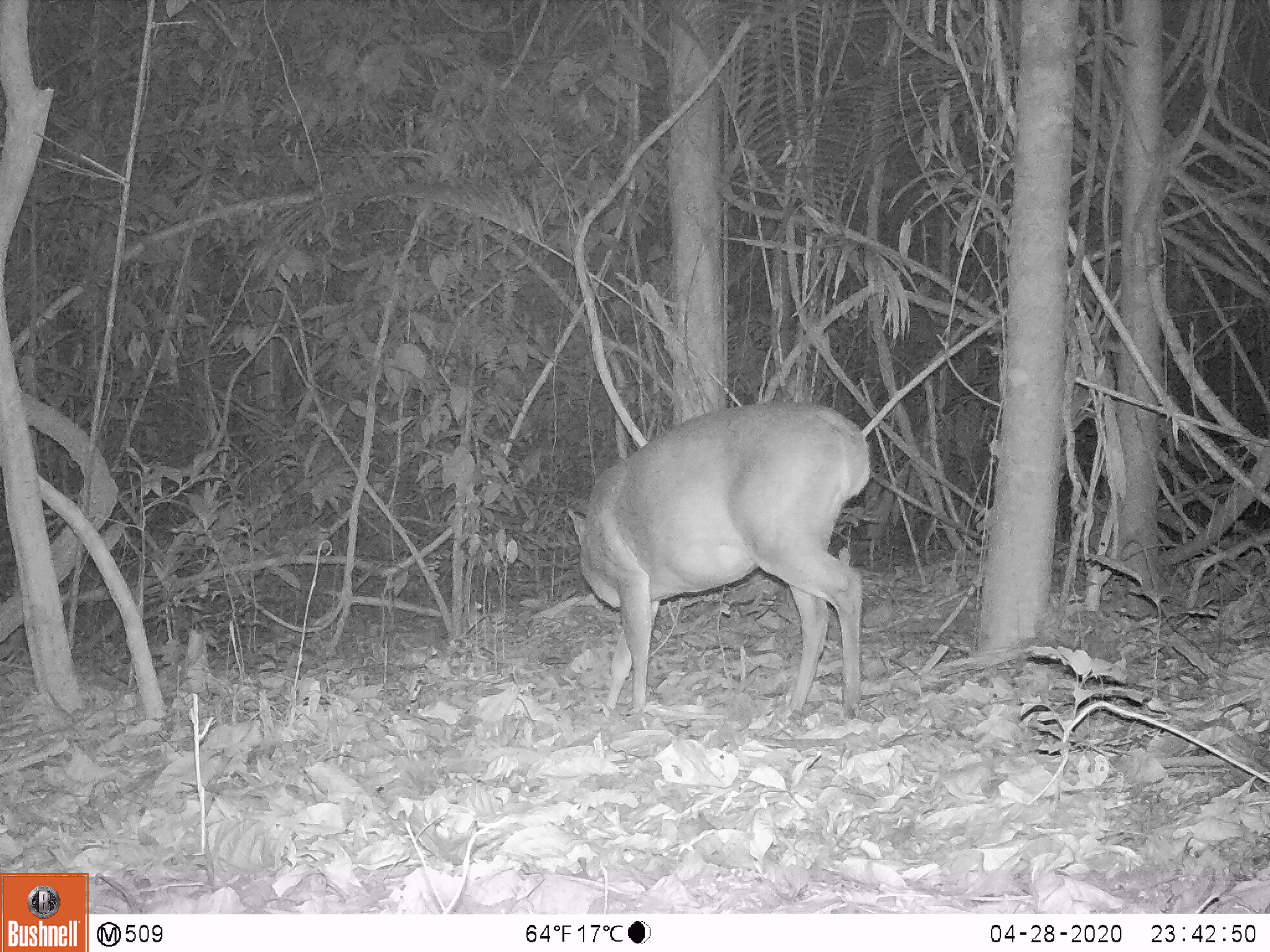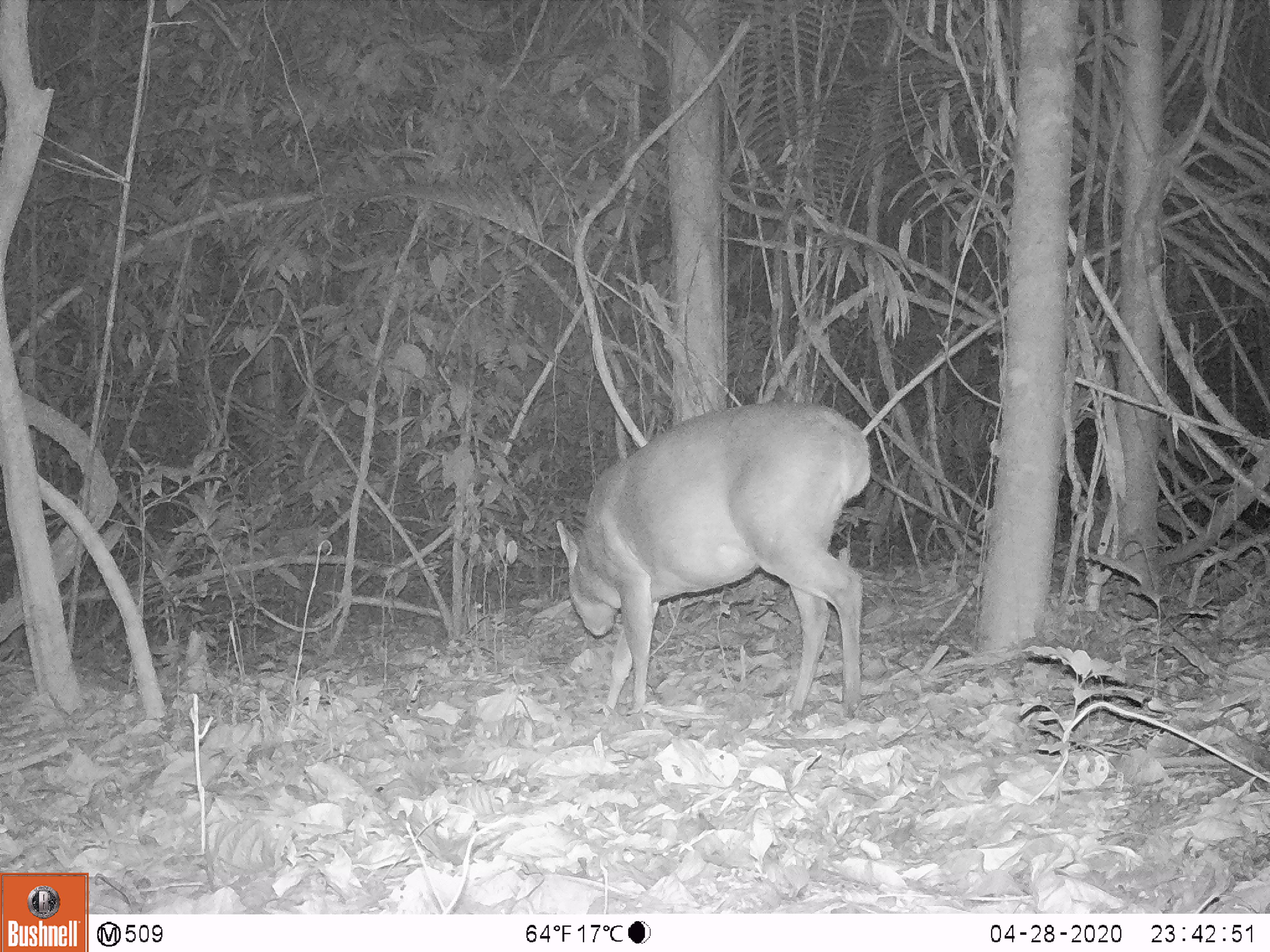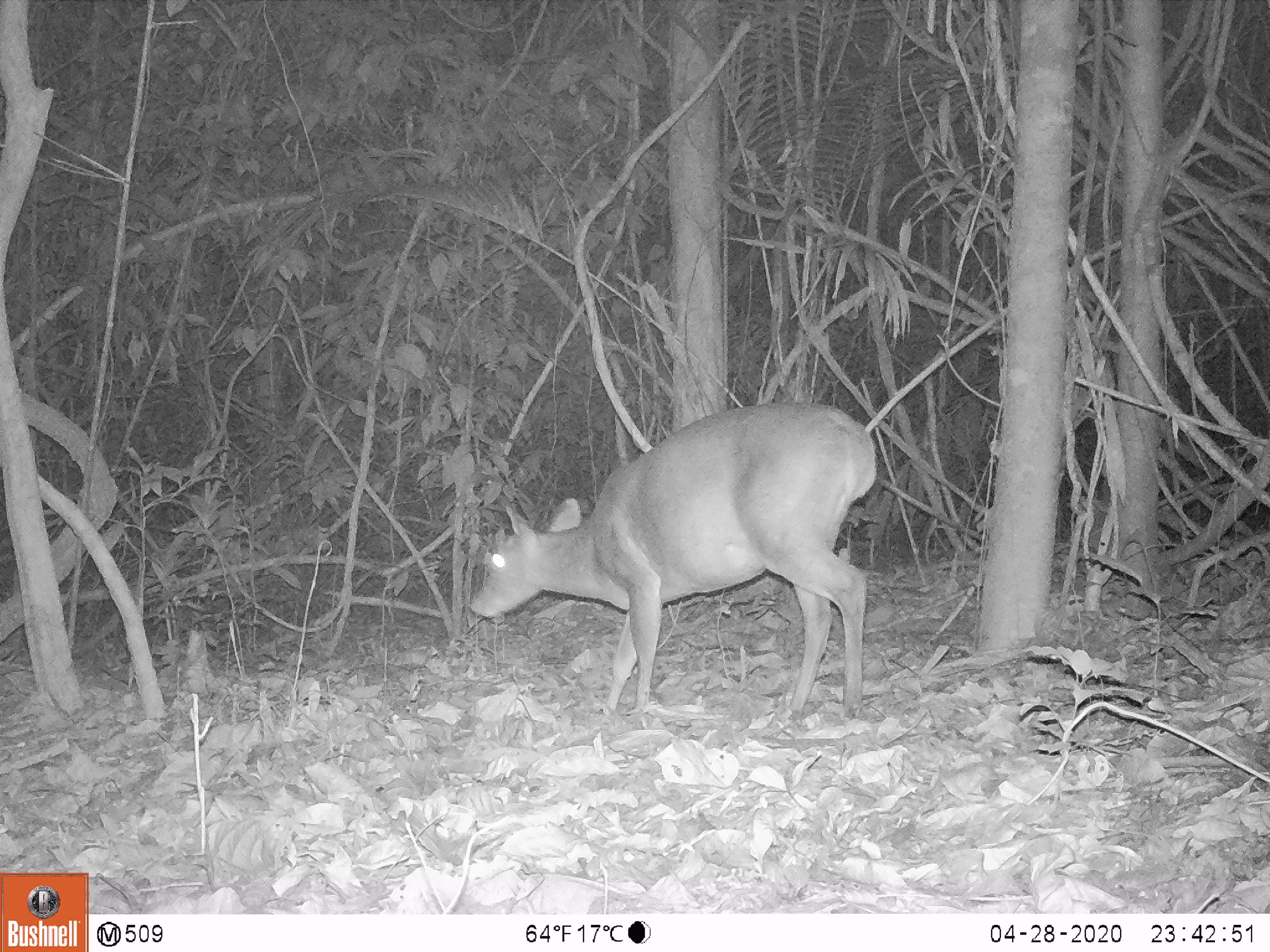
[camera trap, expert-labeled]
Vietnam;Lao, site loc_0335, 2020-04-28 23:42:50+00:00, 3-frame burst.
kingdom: Animalia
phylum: Chordata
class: Mammalia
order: Artiodactyla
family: Cervidae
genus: Muntiacus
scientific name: Muntiacus vuquangensis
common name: large-antlered muntjac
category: large antlered muntjac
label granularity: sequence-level